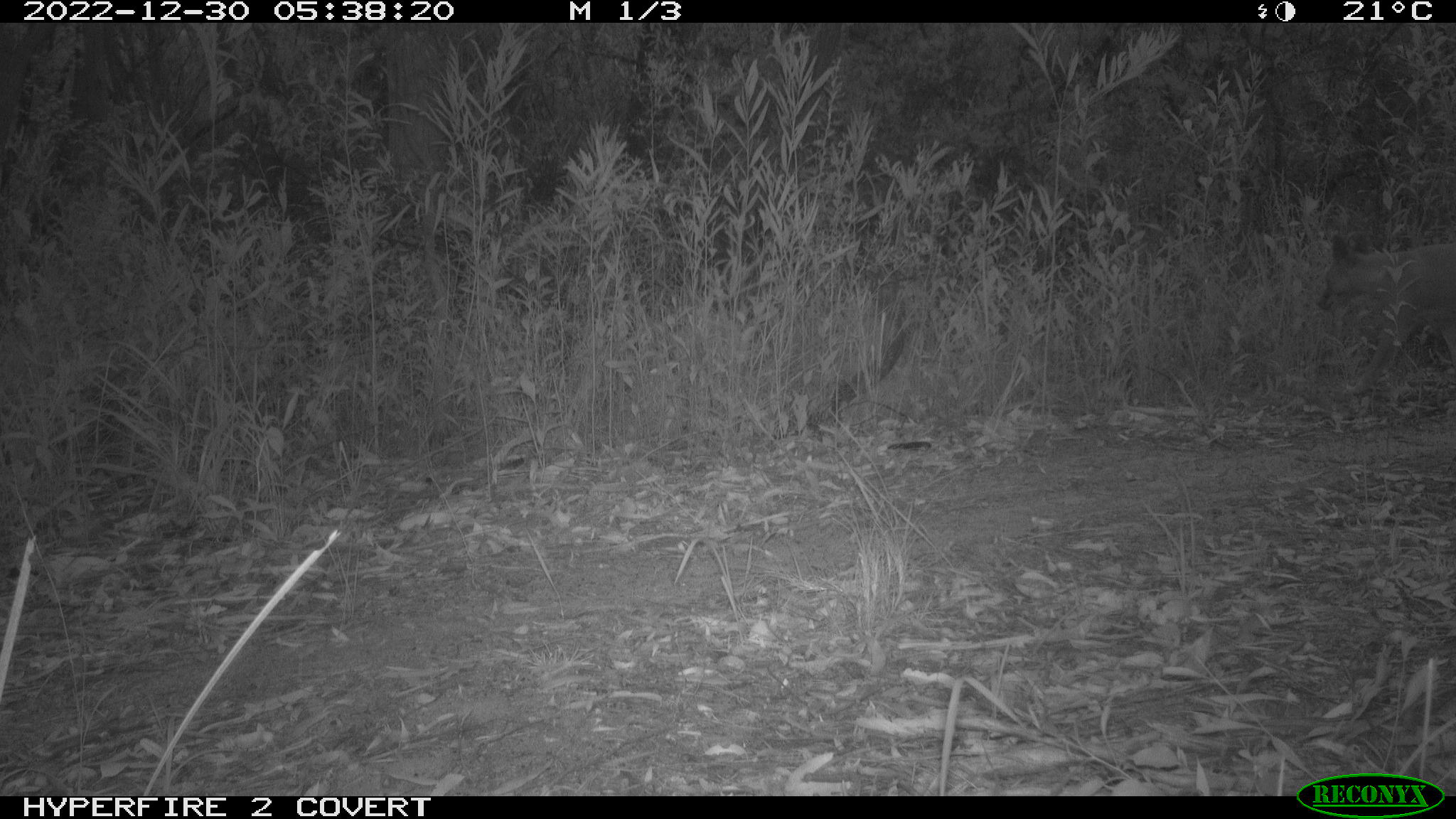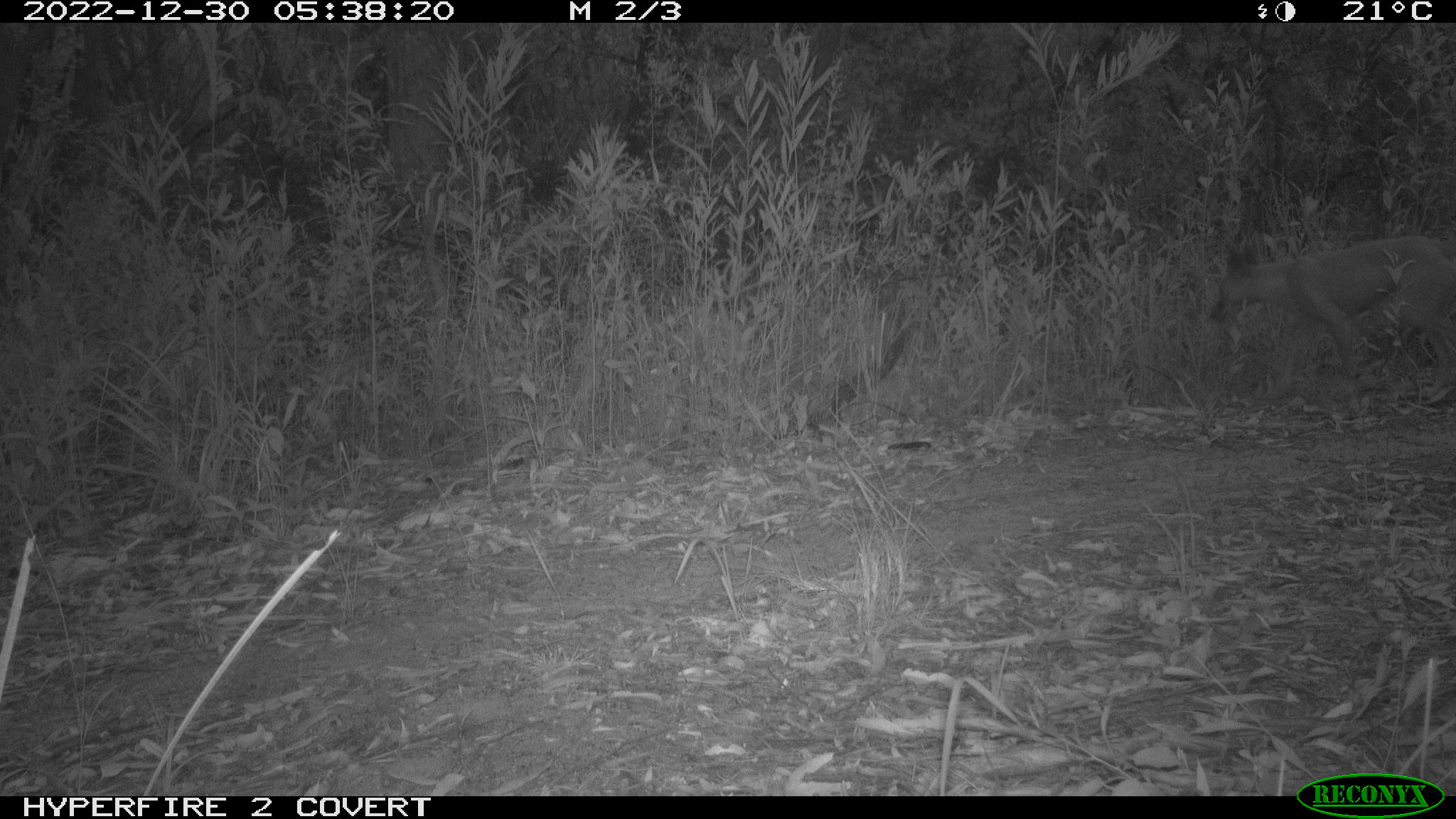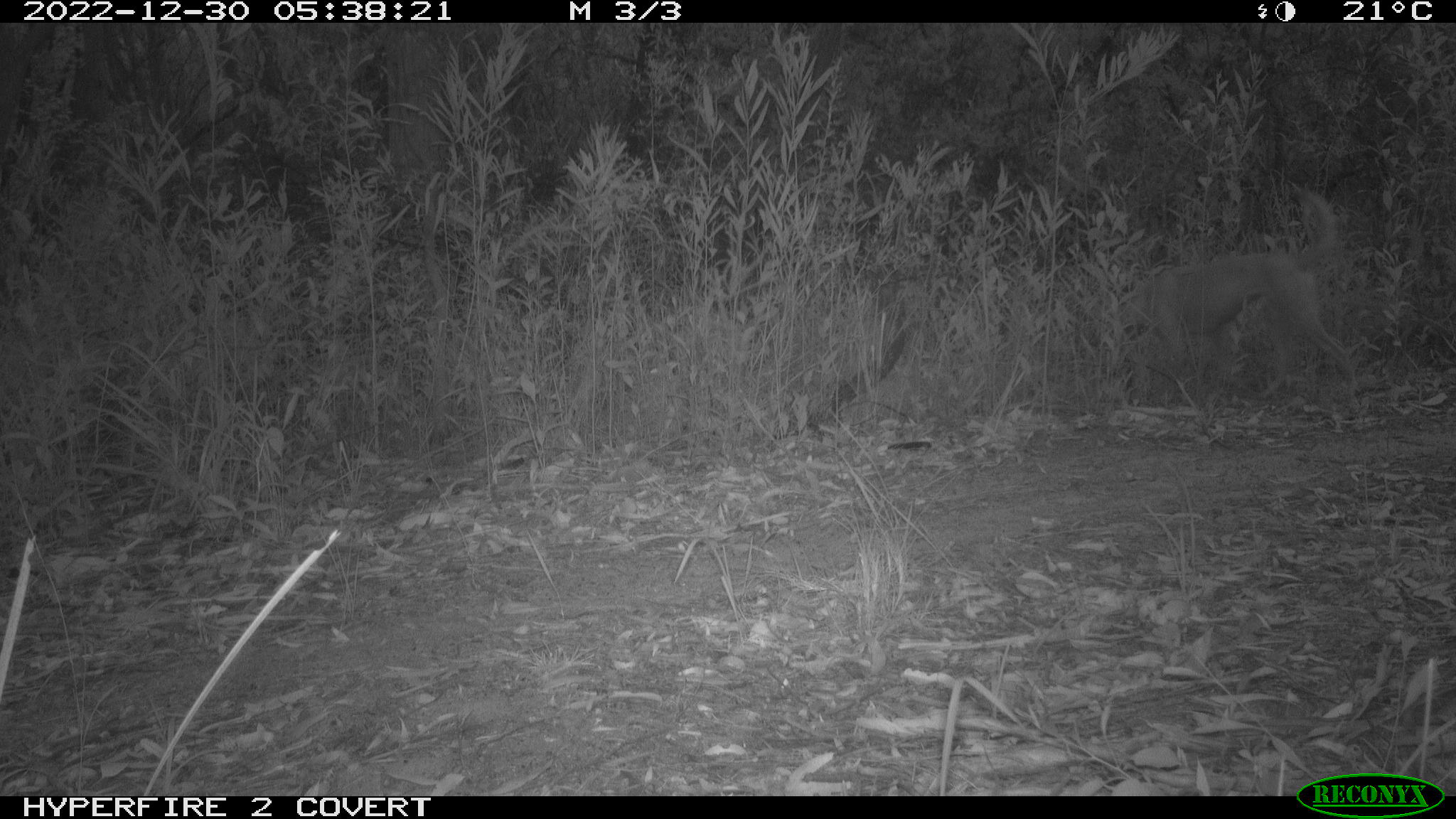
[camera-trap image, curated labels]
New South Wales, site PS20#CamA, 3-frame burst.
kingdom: Animalia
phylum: Chordata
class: Mammalia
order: Carnivora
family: Canidae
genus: Canis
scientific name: Canis familiaris dingo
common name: dingo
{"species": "dingo (Canis familiaris dingo)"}